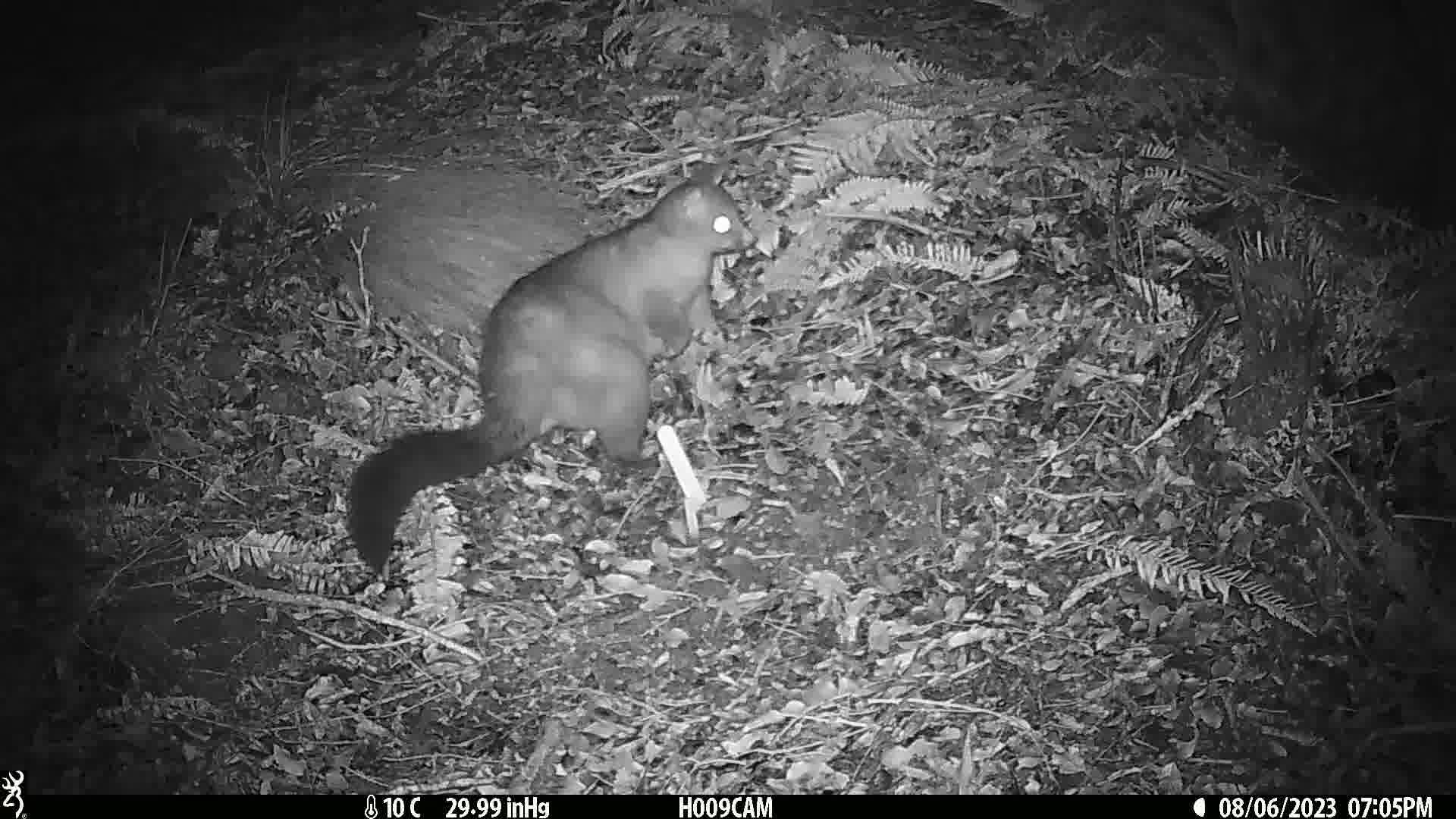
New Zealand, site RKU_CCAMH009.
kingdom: Animalia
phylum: Chordata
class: Mammalia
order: Diprotodontia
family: Phalangeridae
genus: Trichosurus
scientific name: Trichosurus vulpecula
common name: common brushtail possum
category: possum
Possum (common brushtail possum) (Trichosurus vulpecula).